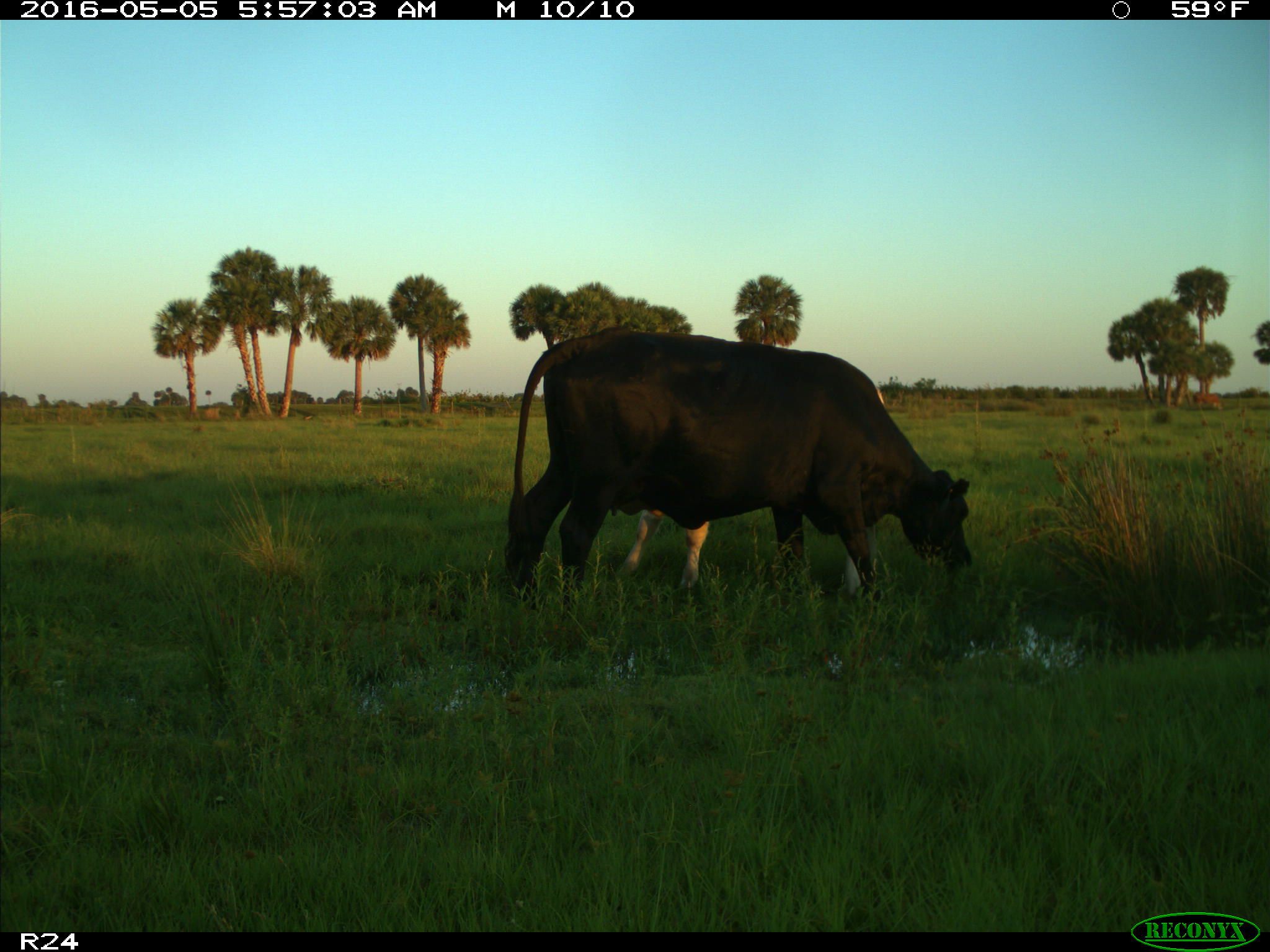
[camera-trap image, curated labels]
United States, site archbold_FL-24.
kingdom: Animalia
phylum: Chordata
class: Mammalia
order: Artiodactyla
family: Bovidae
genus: Bos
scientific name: Bos taurus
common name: domestic cow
Bos taurus (domestic cow).